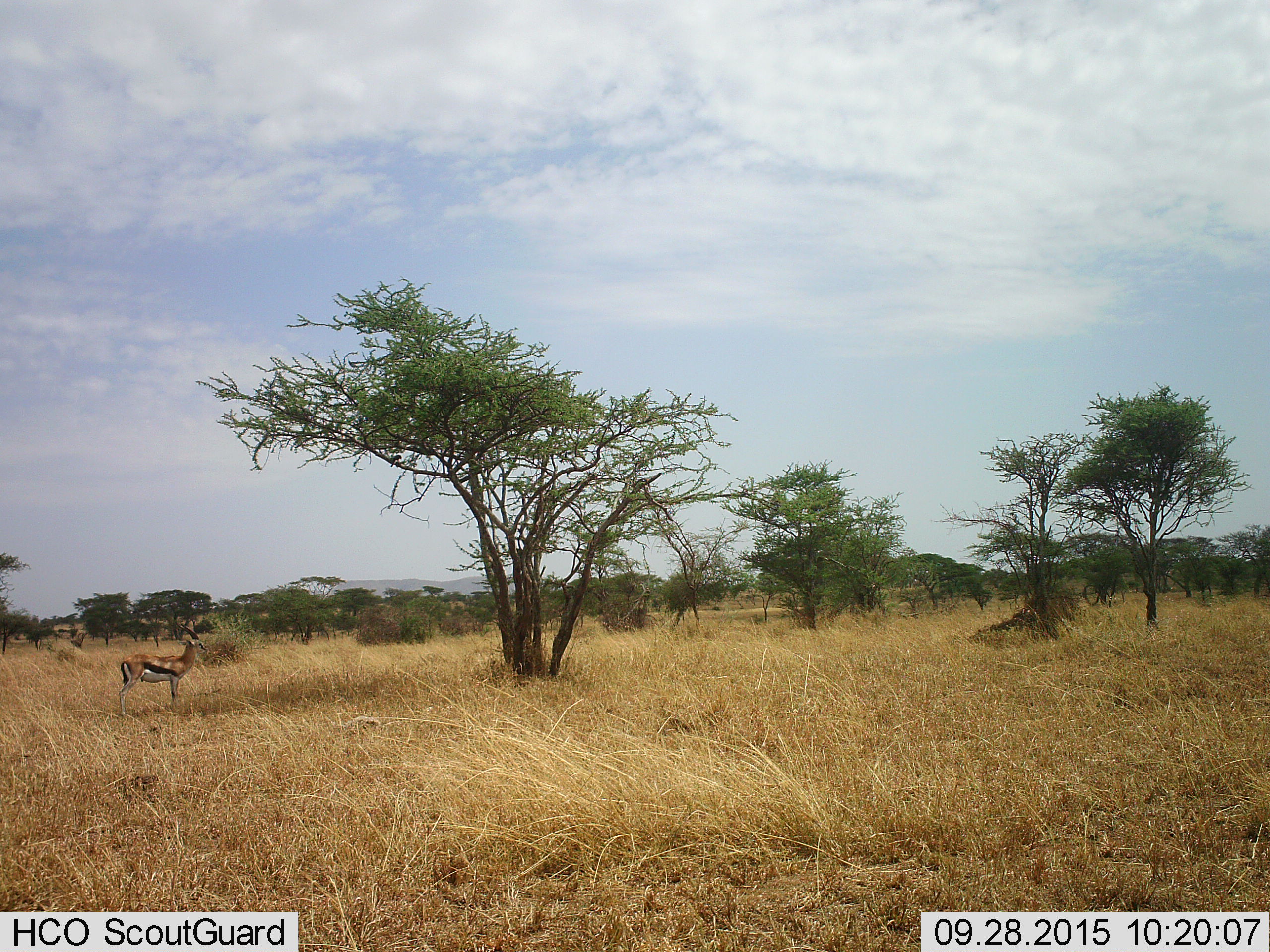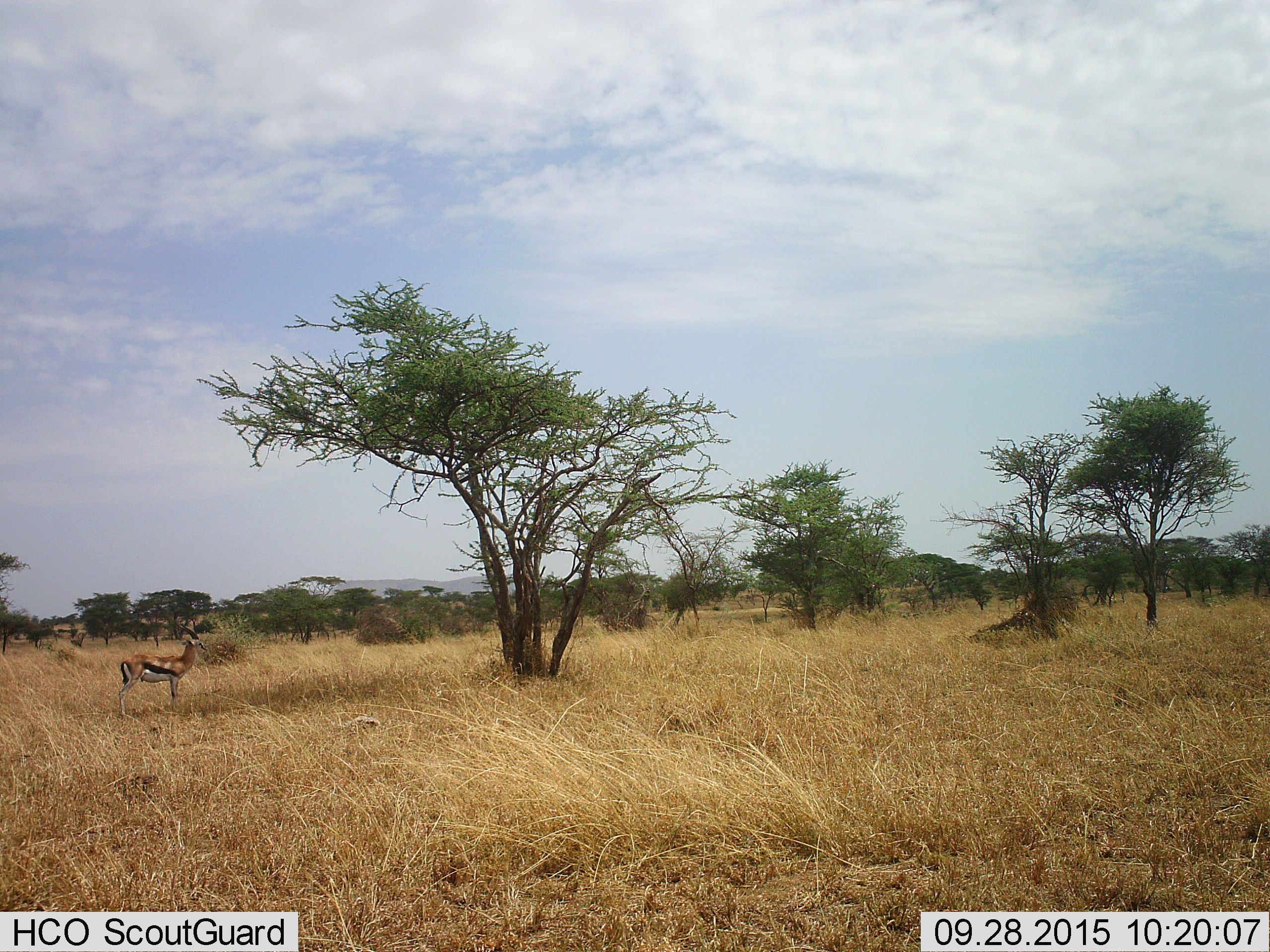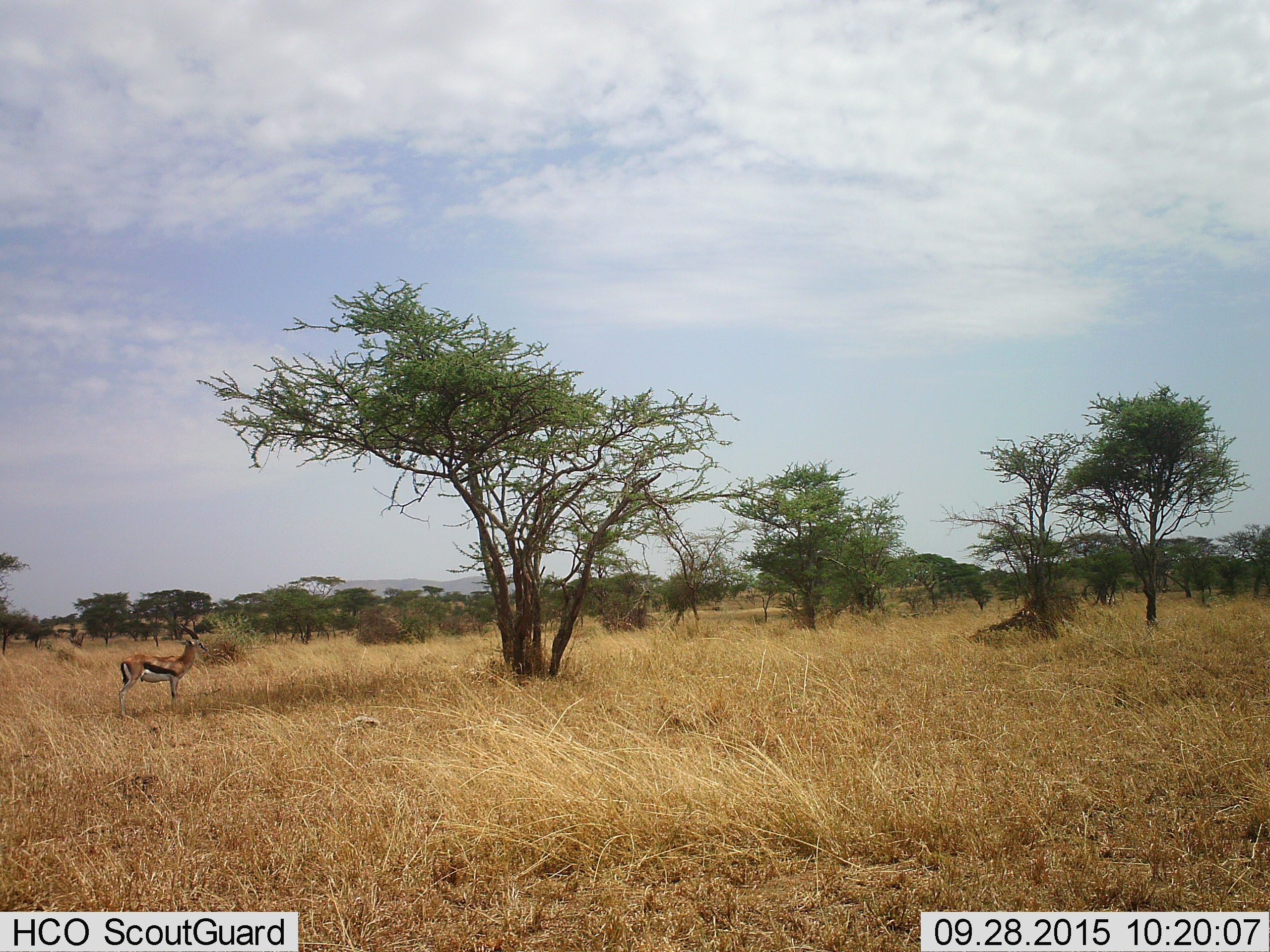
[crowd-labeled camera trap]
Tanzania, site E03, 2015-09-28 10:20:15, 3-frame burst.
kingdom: Animalia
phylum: Chordata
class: Mammalia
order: Artiodactyla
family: Bovidae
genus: Eudorcas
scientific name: Eudorcas thomsonii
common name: thomson's gazelle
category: gazellethomsons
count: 1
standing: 100%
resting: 0%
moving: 0%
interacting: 0%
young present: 0%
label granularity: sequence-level